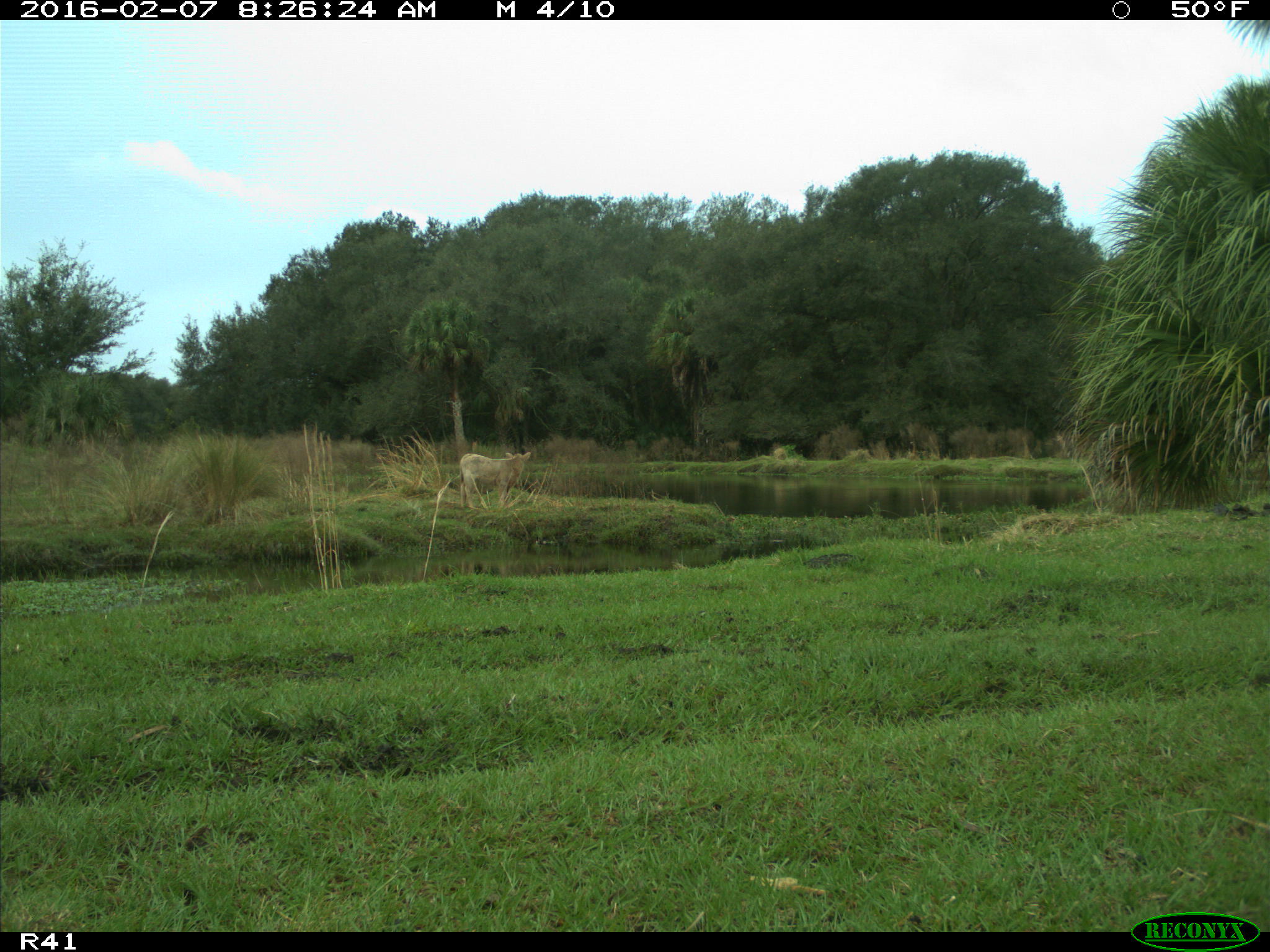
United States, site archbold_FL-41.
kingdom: Animalia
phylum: Chordata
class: Mammalia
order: Artiodactyla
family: Bovidae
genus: Bos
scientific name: Bos taurus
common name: domestic cow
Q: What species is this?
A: Bos taurus (domestic cow).